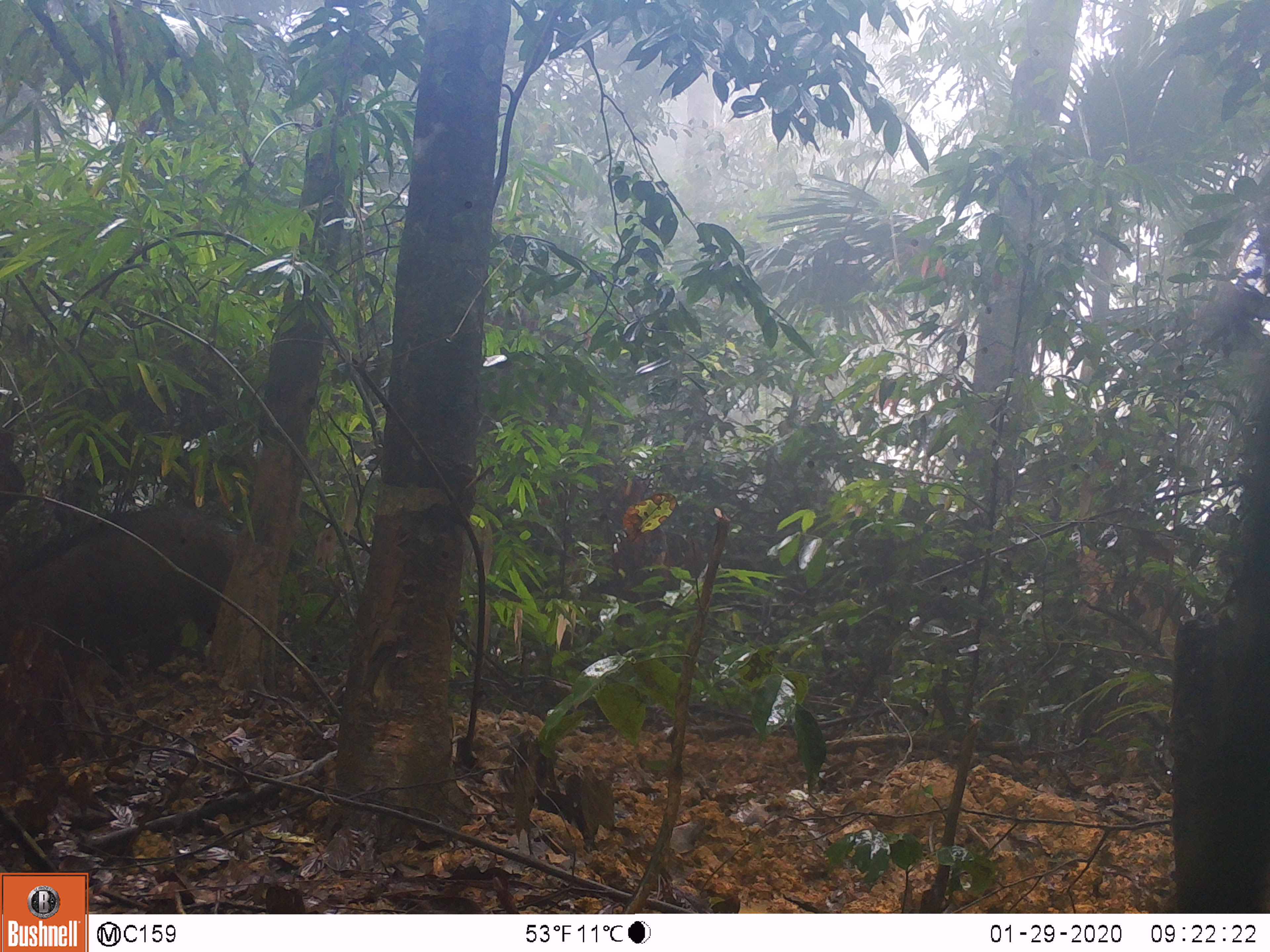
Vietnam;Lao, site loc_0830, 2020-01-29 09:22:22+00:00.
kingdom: Animalia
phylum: Chordata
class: Mammalia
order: Artiodactyla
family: Suidae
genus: Sus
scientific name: Sus scrofa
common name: eurasian wild pig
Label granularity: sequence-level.